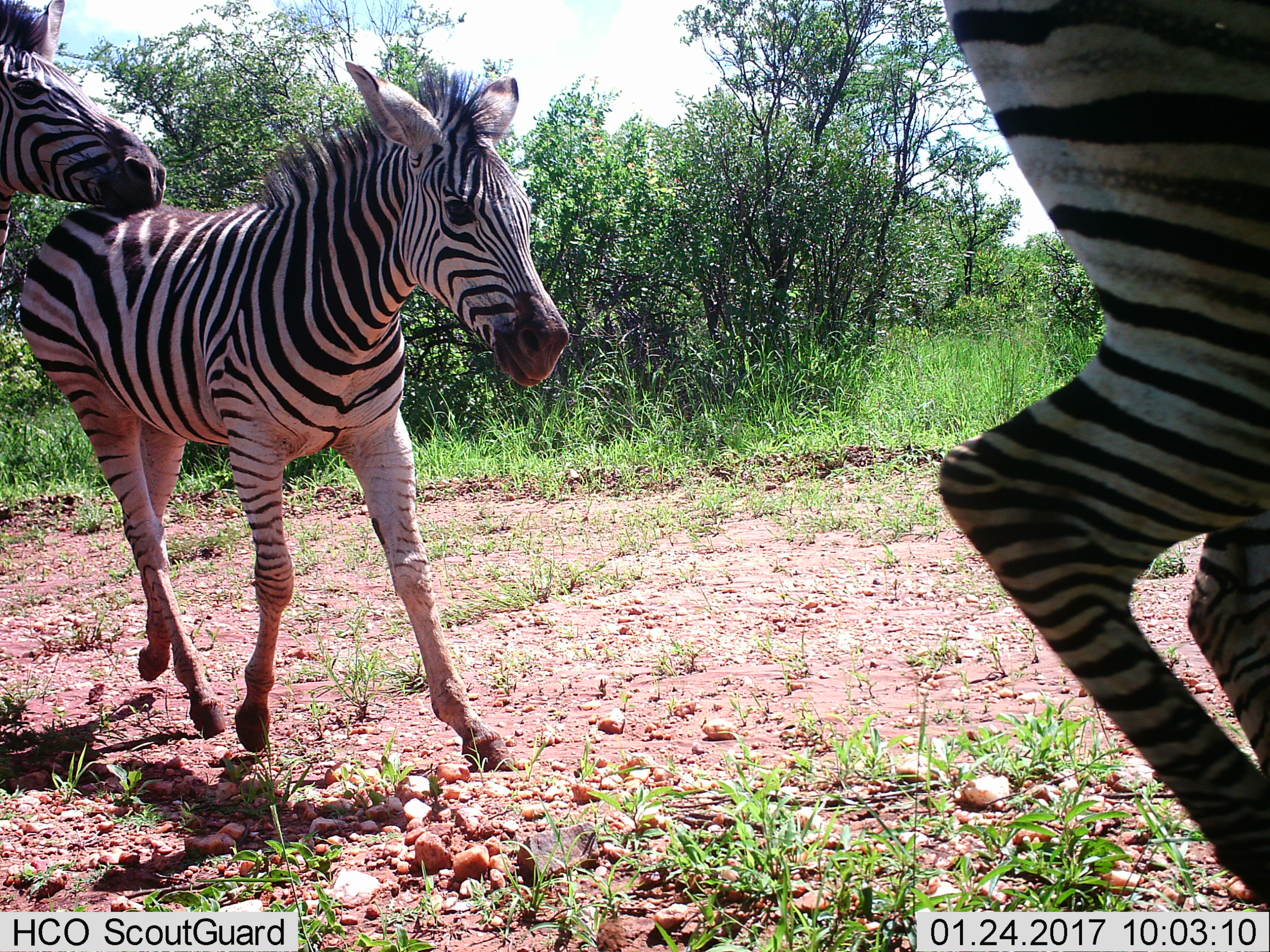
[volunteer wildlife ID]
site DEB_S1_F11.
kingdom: Animalia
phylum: Chordata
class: Mammalia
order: Perissodactyla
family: Equidae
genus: Equus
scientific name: Equus quagga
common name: plains zebra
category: zebraplains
Zebraplains (plains zebra) (Equus quagga), count 3. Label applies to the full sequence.